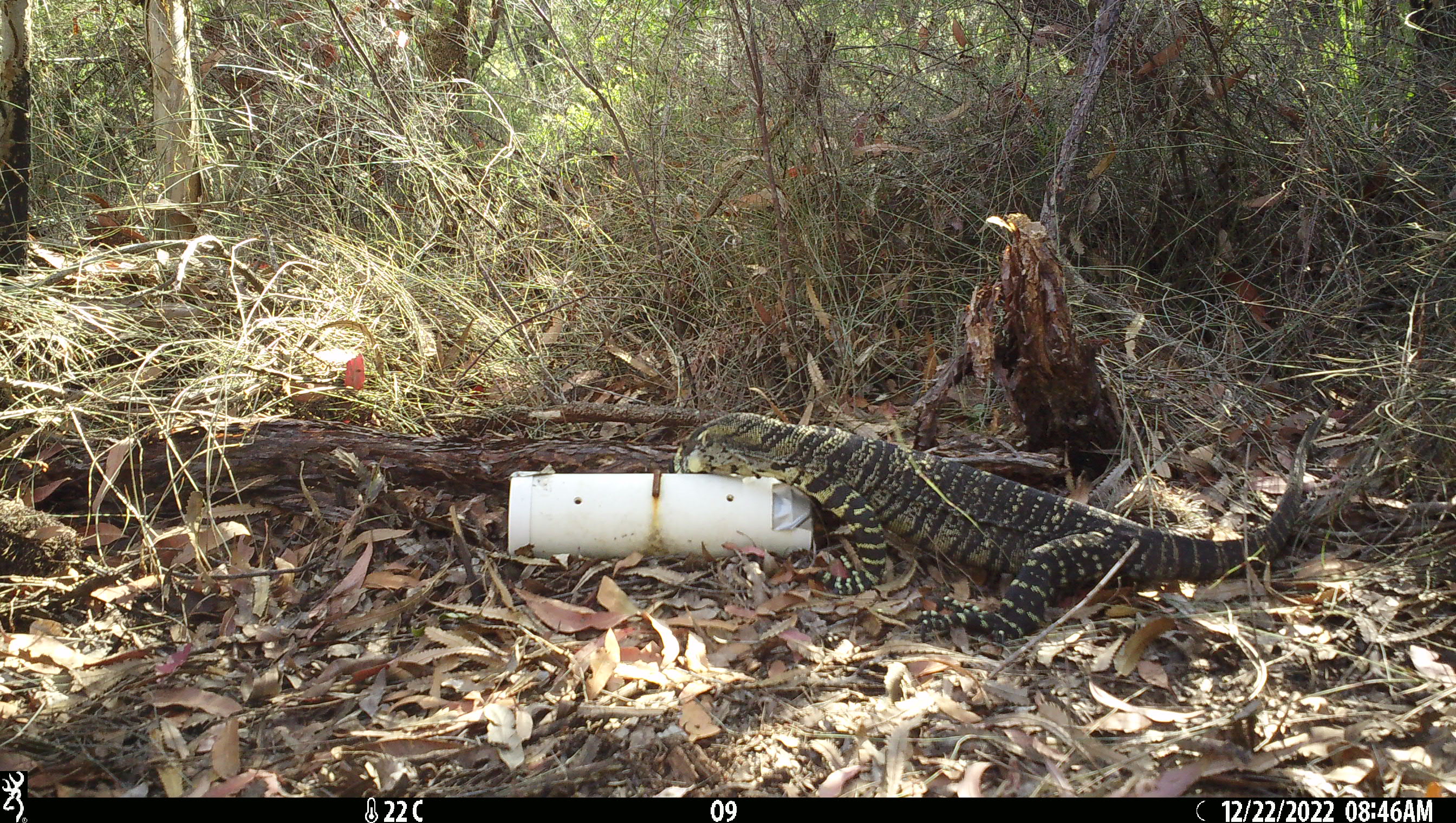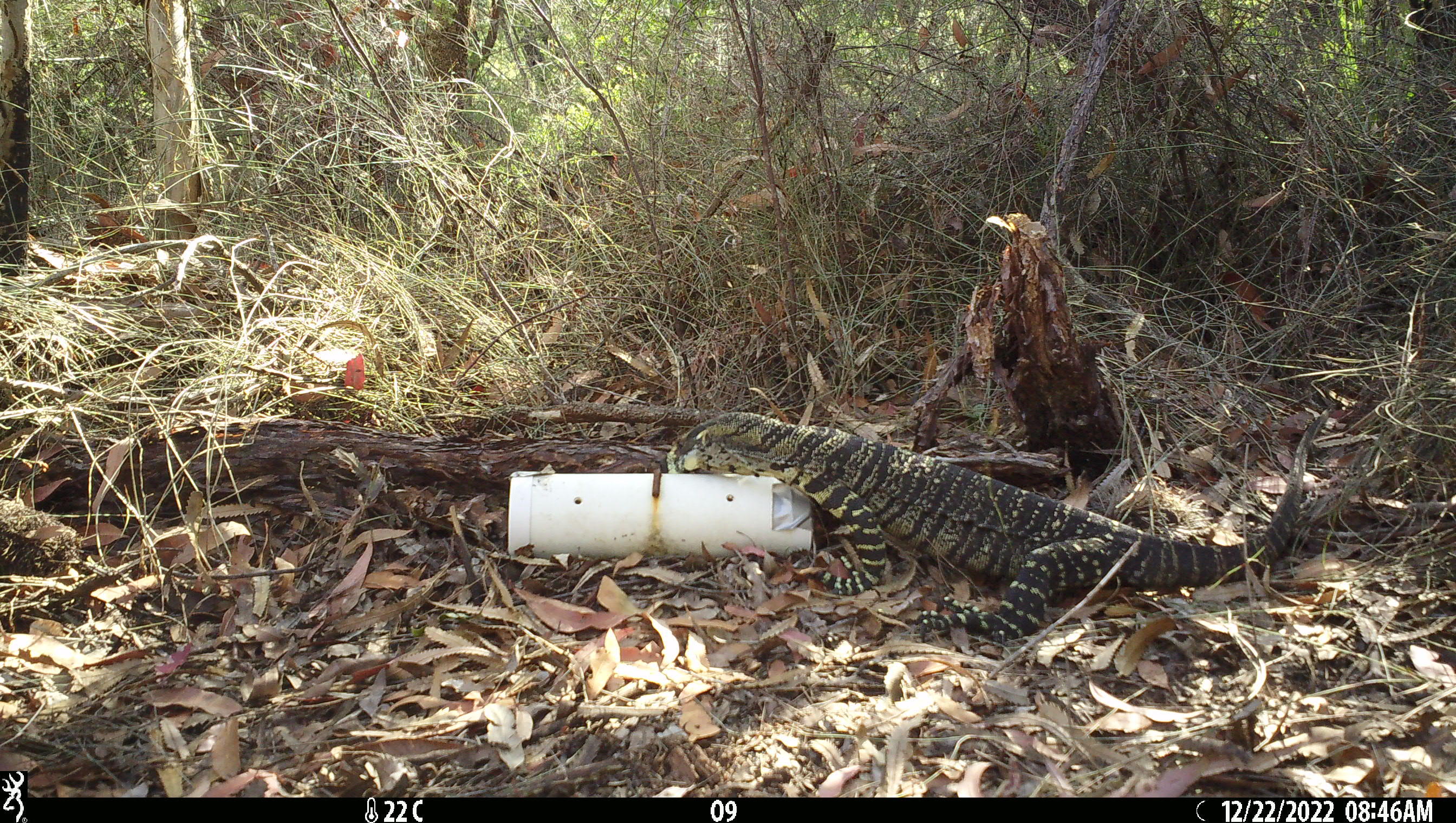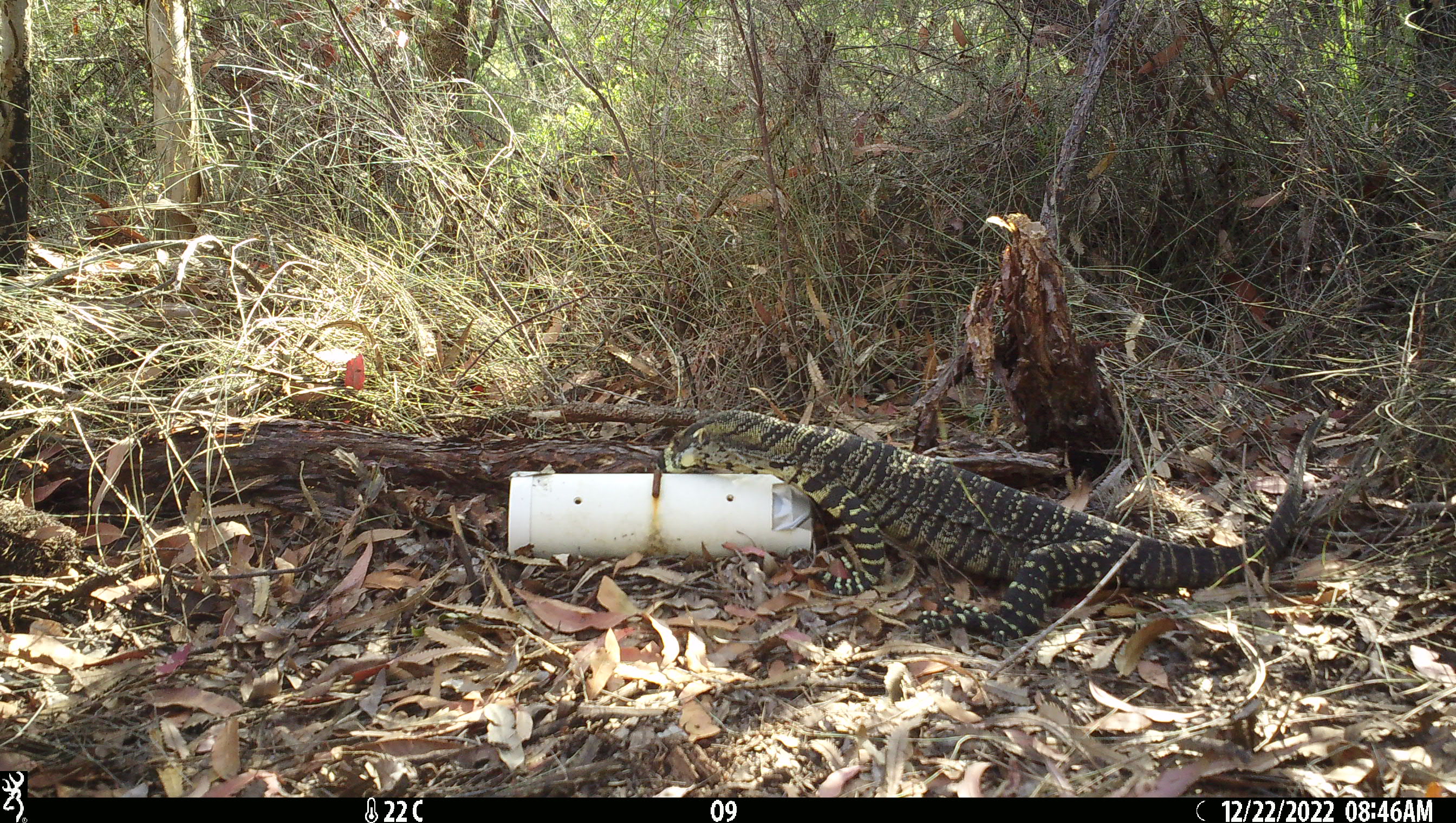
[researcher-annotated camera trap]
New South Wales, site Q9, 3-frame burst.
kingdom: Animalia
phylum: Chordata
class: Reptilia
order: Squamata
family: Varanidae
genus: Varanus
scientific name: Varanus varius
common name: lace monitor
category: goanna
Goanna (lace monitor) (Varanus varius).